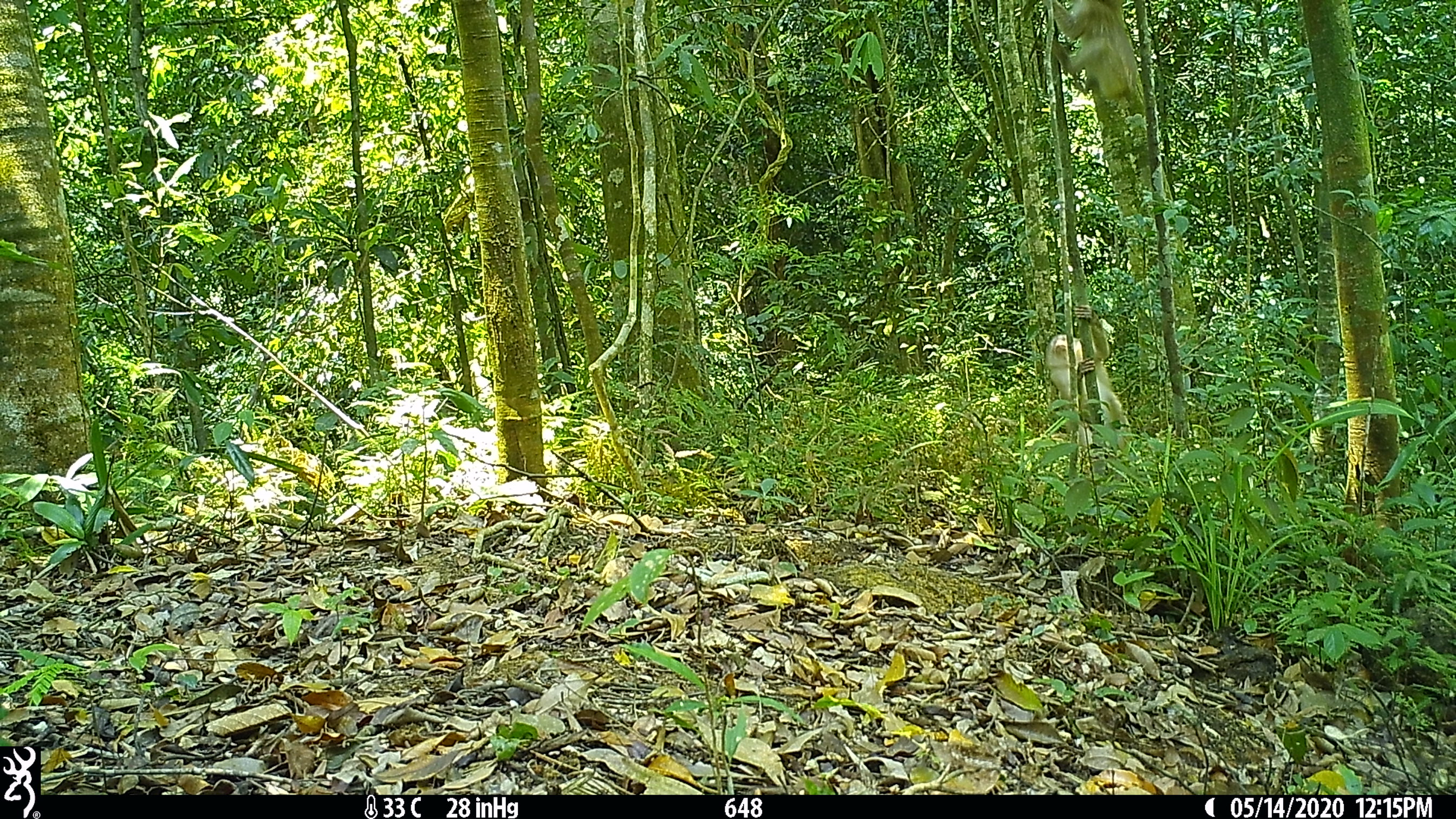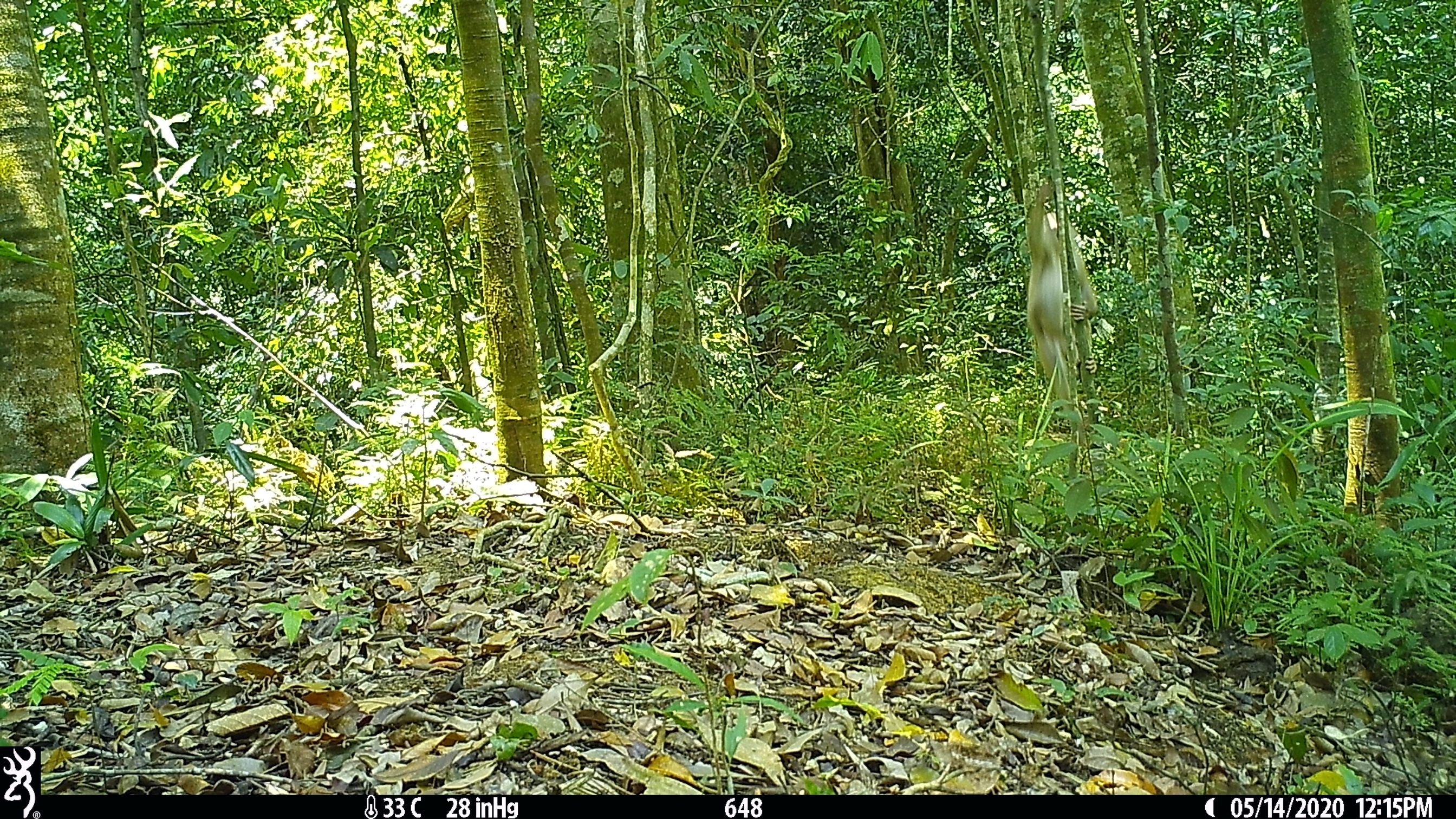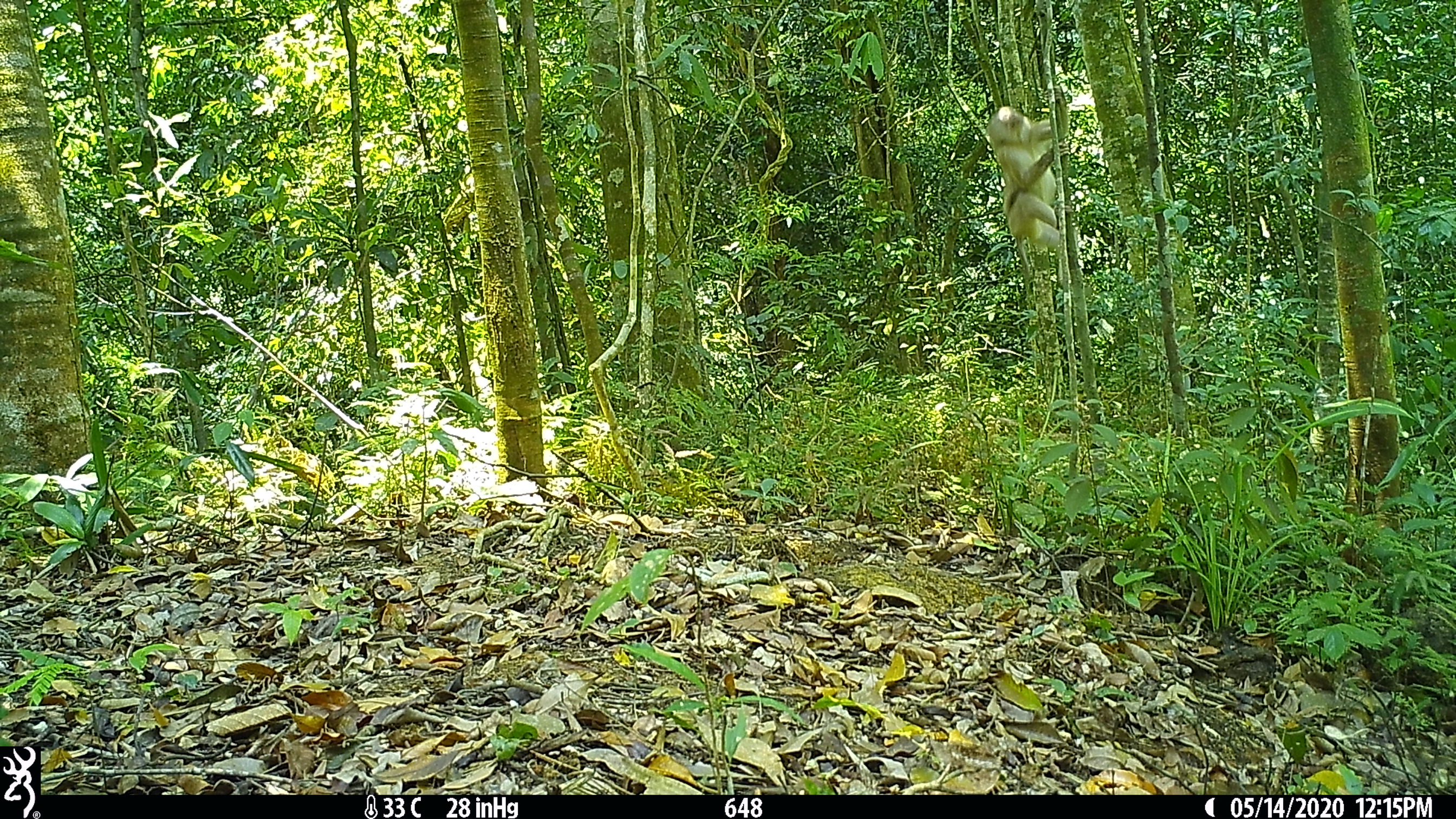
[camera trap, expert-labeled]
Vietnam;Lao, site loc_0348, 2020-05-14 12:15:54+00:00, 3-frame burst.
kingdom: Animalia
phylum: Chordata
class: Mammalia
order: Primates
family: Cercopithecidae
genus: Macaca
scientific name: Macaca nemestrina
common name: pig-tailed macaque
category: pig tailed macaque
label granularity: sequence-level